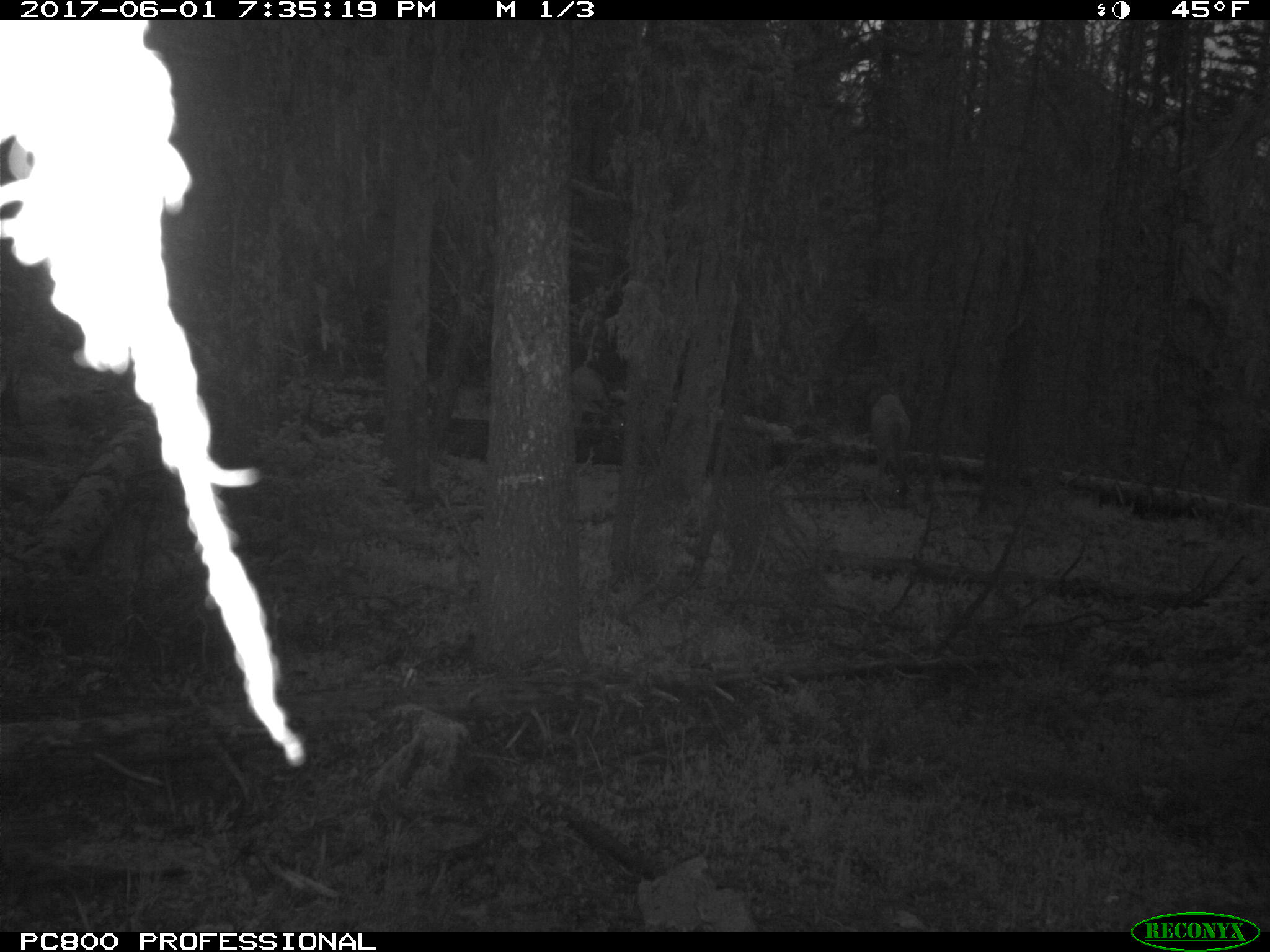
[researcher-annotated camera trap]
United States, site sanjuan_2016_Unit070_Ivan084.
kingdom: Animalia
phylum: Chordata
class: Mammalia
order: Artiodactyla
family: Cervidae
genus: Odocoileus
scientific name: Odocoileus hemionus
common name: mule deer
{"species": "Odocoileus hemionus (mule deer)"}